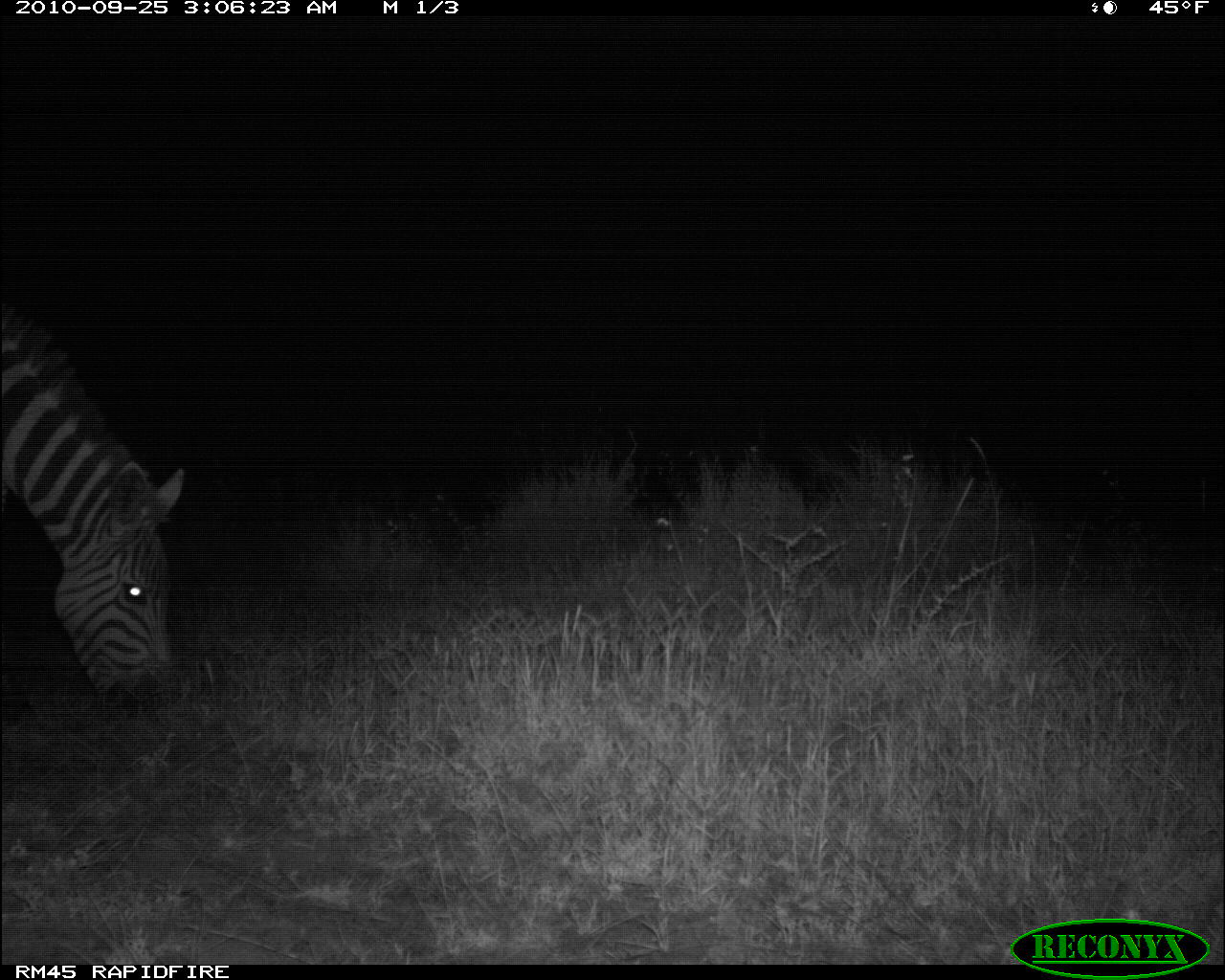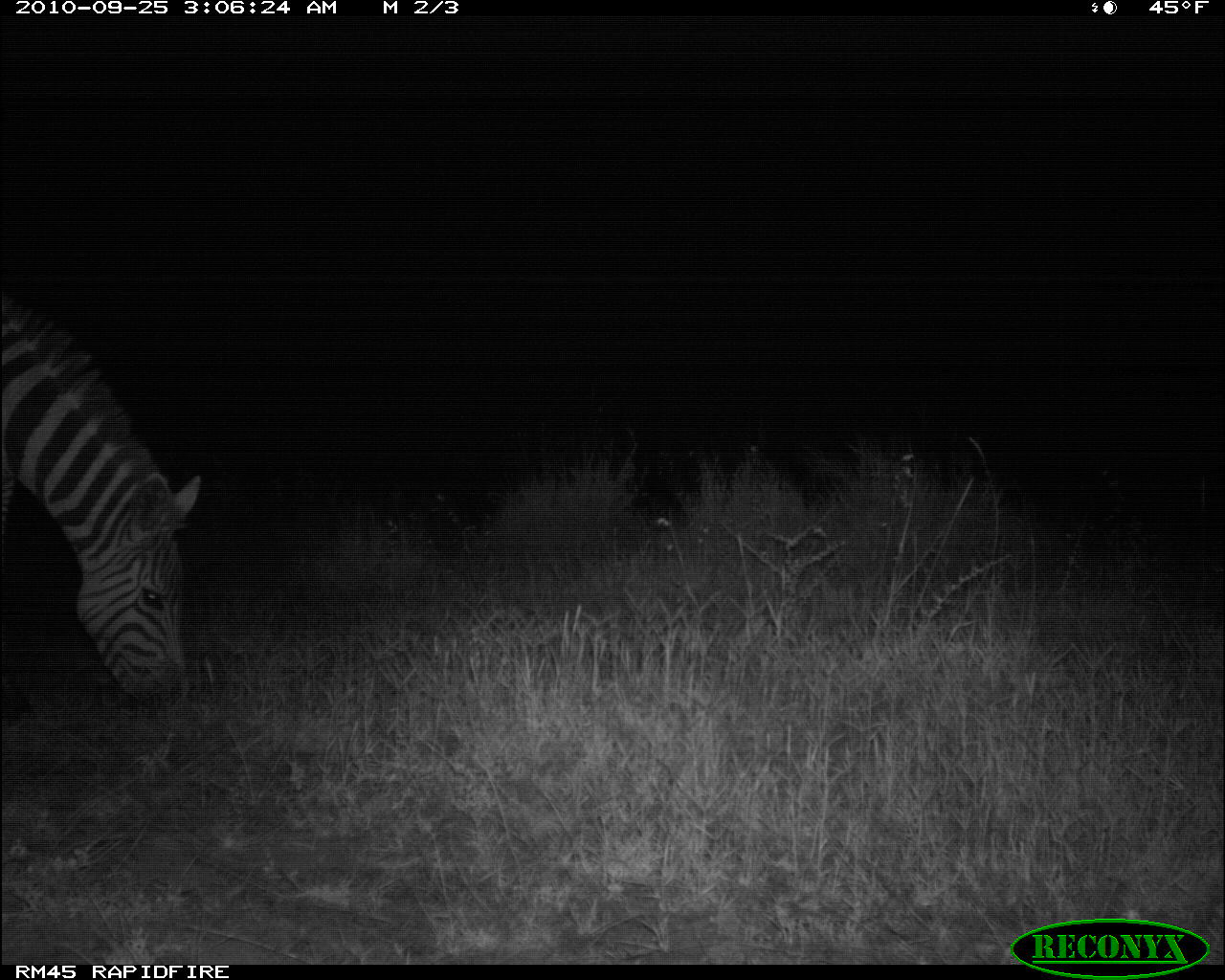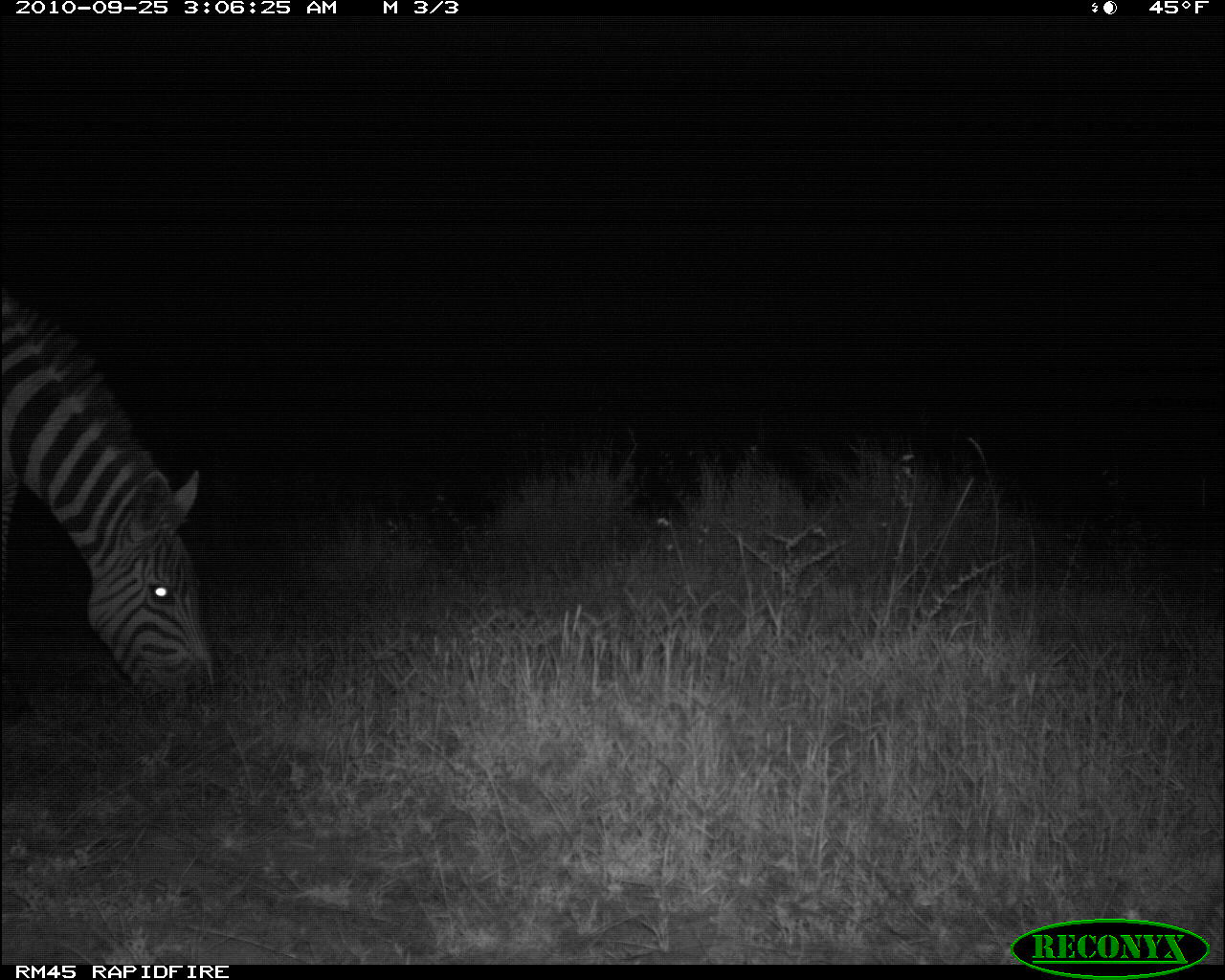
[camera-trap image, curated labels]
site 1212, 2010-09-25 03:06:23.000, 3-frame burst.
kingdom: Animalia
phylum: Chordata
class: Mammalia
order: Perissodactyla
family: Equidae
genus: Equus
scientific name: Equus quagga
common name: plains zebra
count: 1